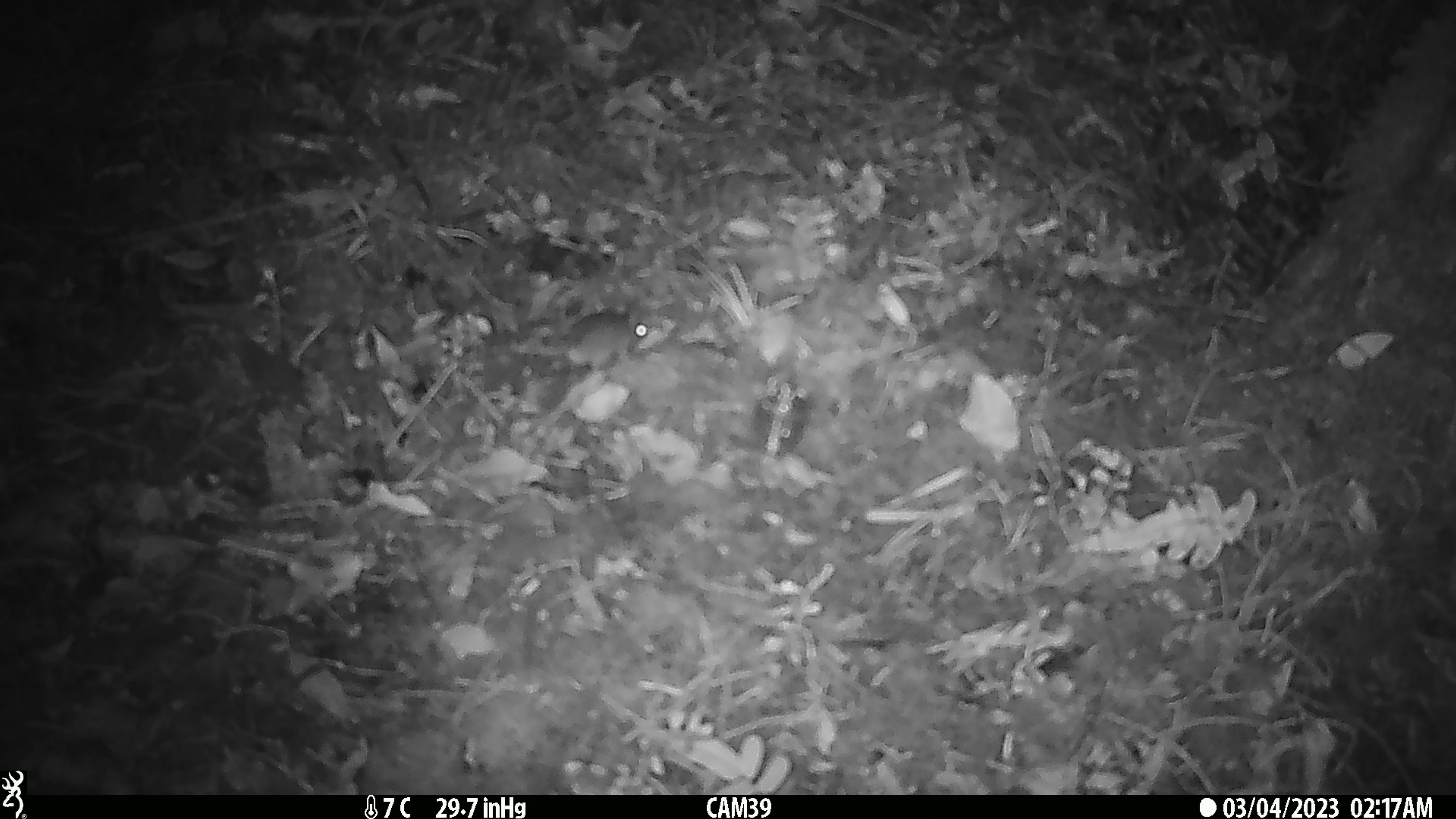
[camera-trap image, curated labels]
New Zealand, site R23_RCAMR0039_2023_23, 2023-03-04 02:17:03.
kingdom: Animalia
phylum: Chordata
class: Mammalia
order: Rodentia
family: Muridae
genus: Mus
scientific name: Mus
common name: mouse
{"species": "mouse (Mus)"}